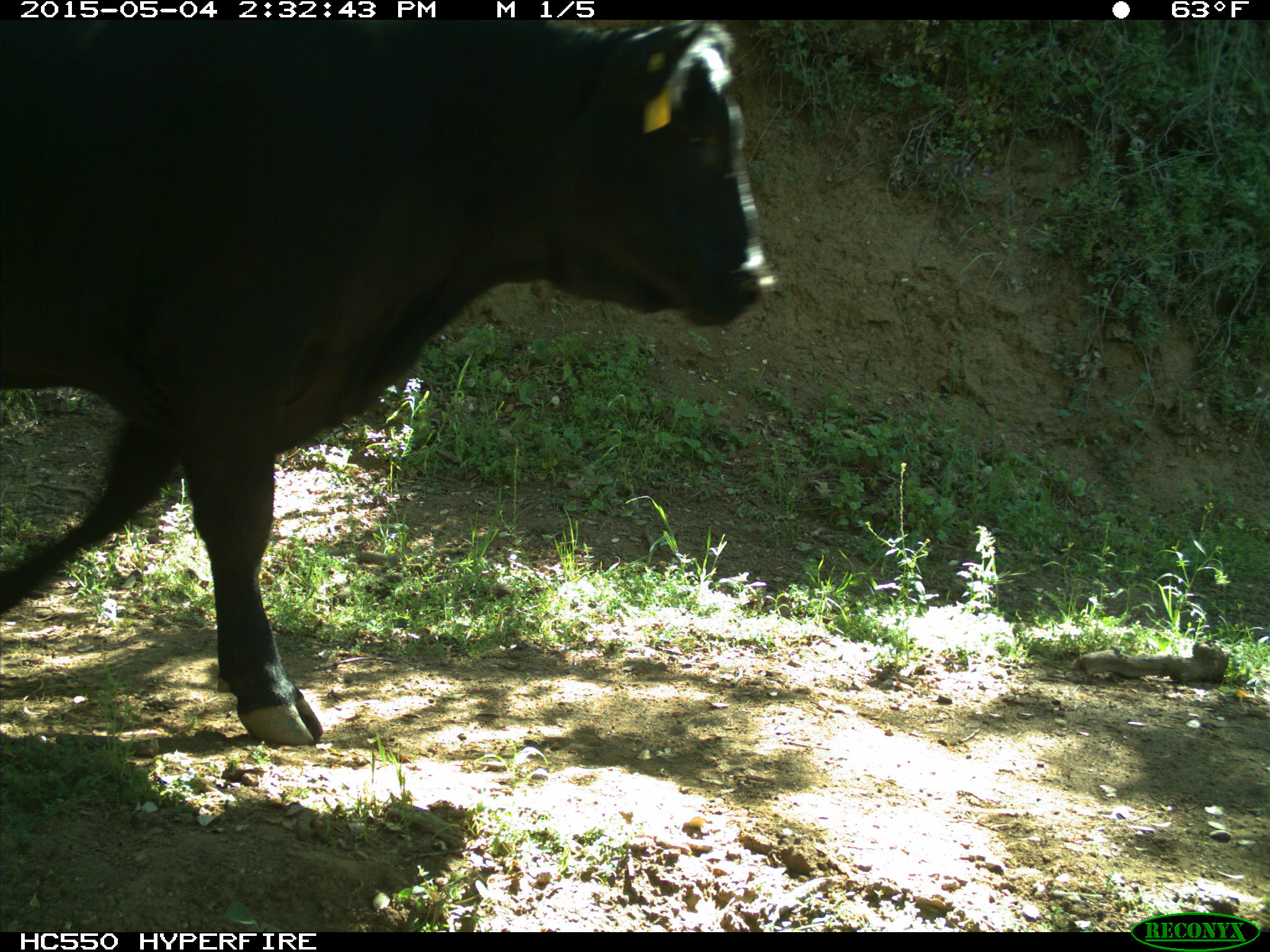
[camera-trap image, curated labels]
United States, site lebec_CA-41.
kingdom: Animalia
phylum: Chordata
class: Mammalia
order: Artiodactyla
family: Bovidae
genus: Bos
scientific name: Bos taurus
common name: domestic cow